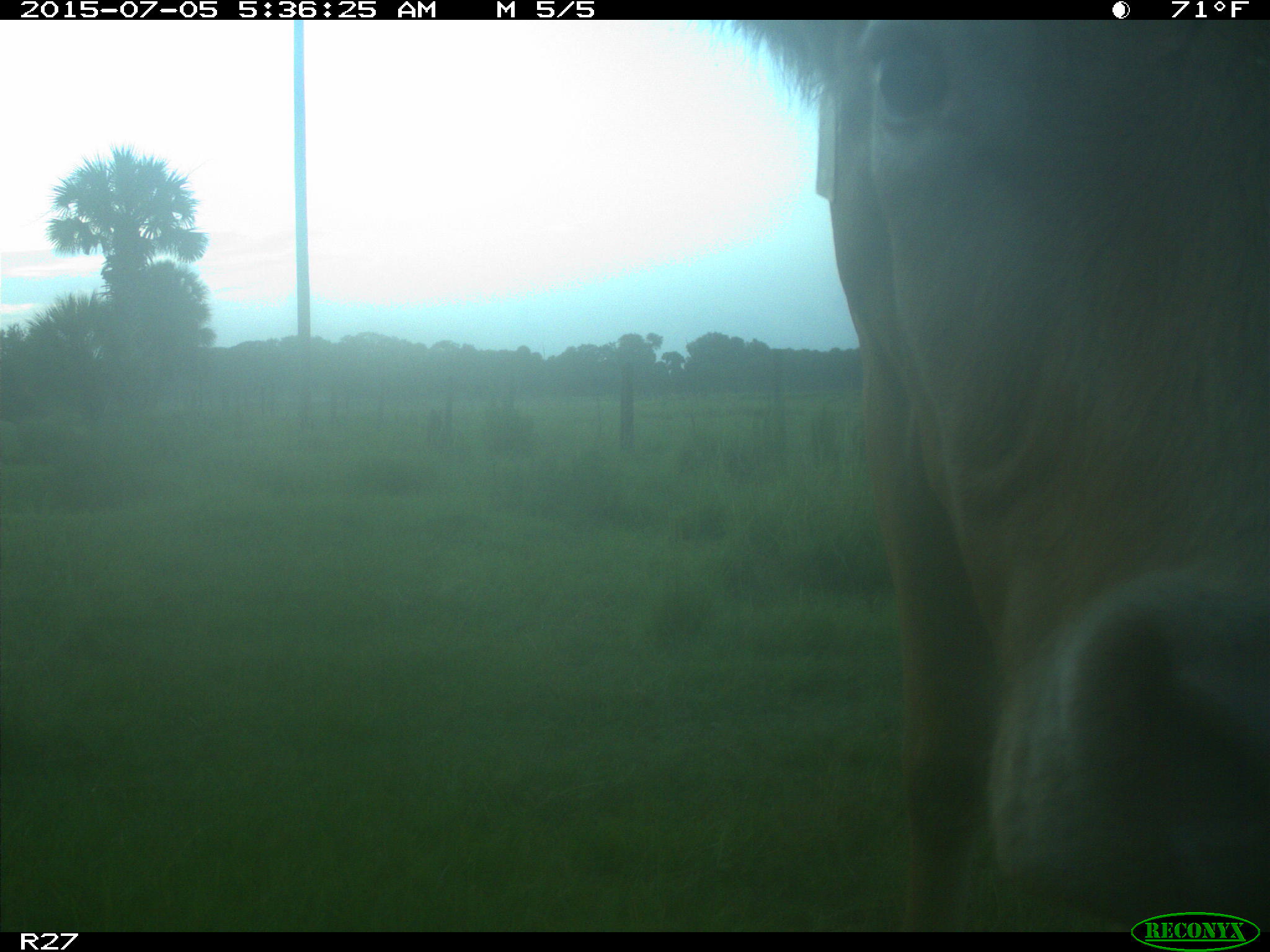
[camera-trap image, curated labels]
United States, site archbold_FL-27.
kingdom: Animalia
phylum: Chordata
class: Mammalia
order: Artiodactyla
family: Bovidae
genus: Bos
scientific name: Bos taurus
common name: domestic cow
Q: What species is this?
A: Bos taurus (domestic cow).